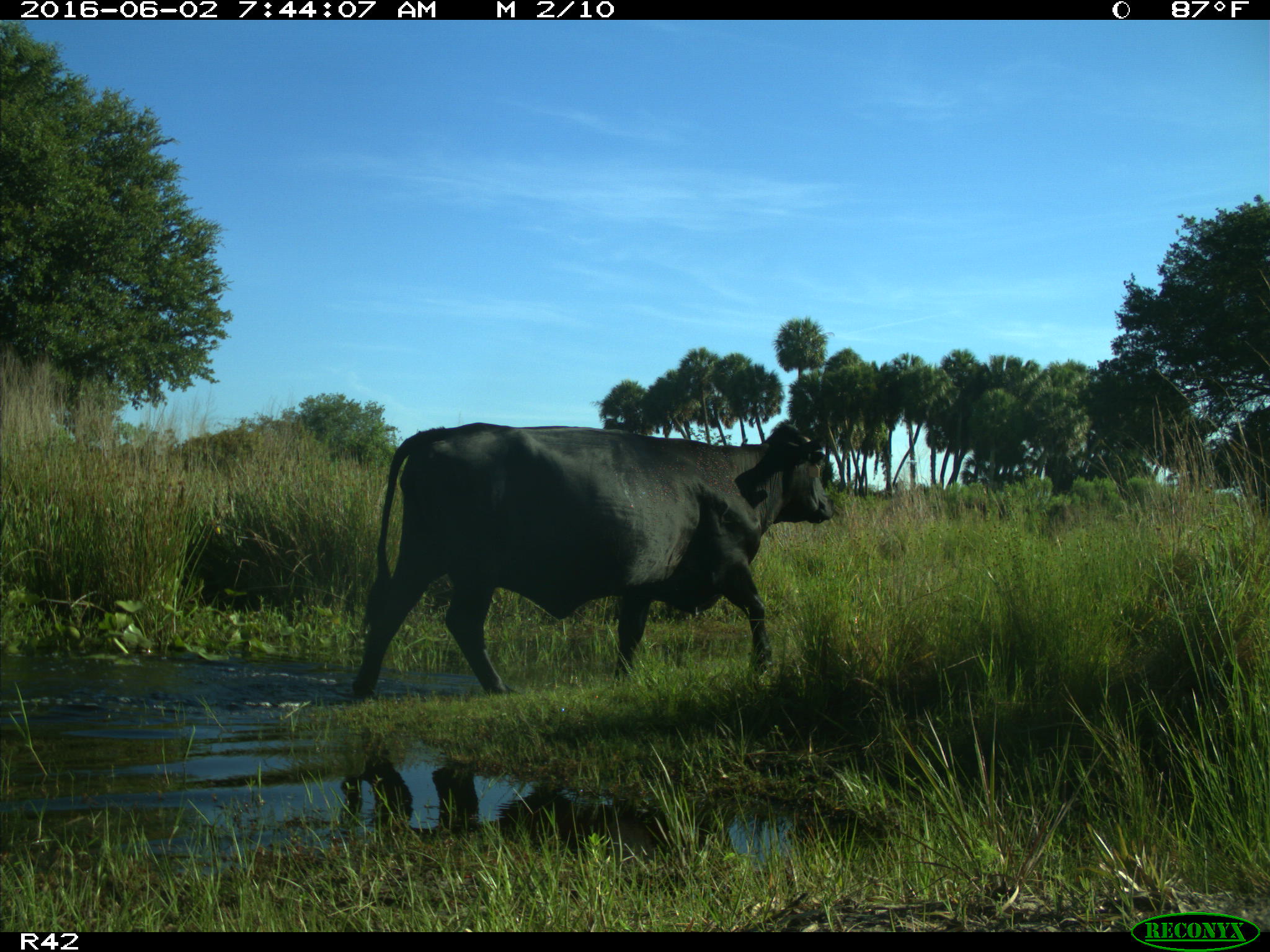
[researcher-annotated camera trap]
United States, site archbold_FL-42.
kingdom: Animalia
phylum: Chordata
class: Mammalia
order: Artiodactyla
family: Bovidae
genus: Bos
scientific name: Bos taurus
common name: domestic cow